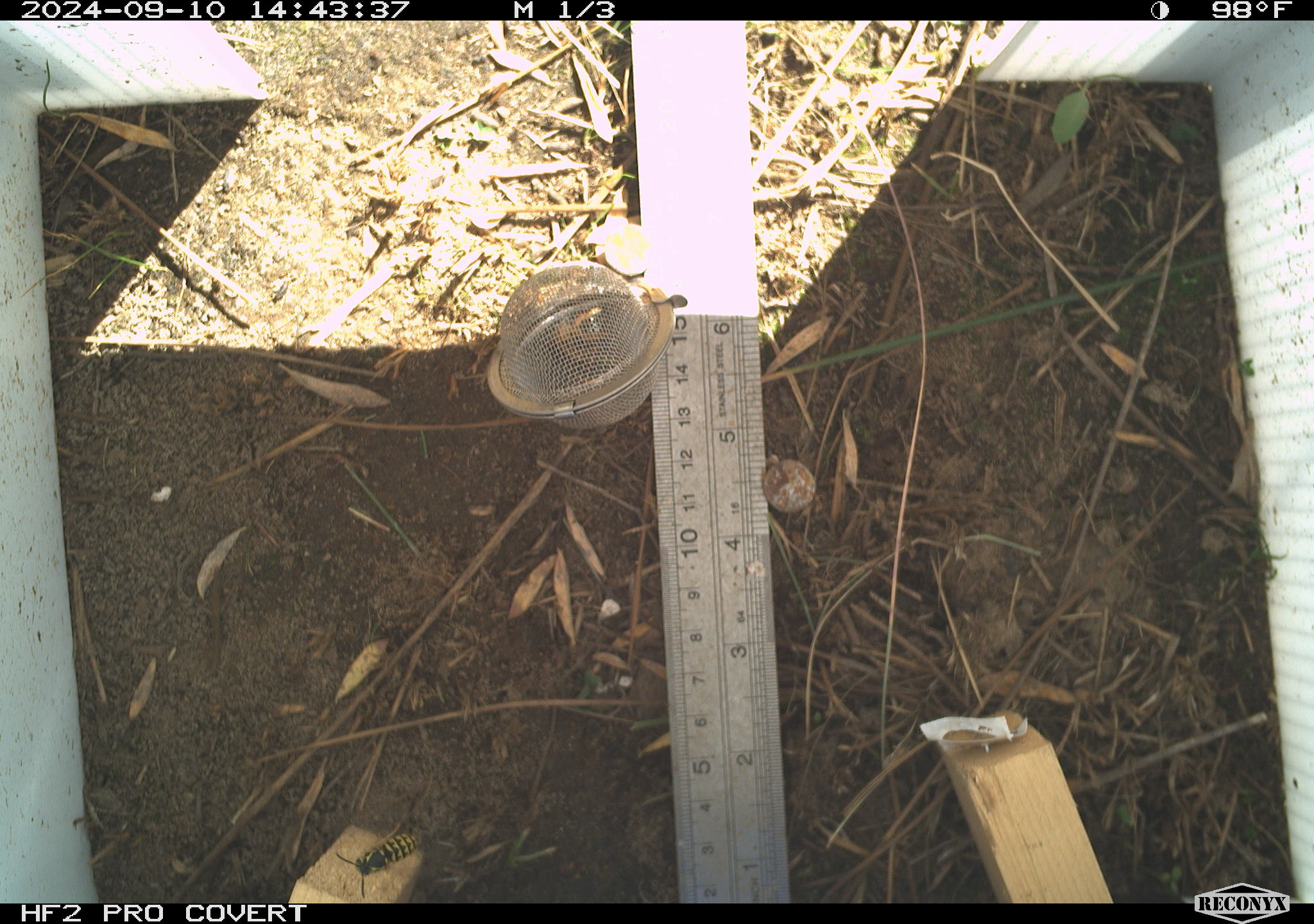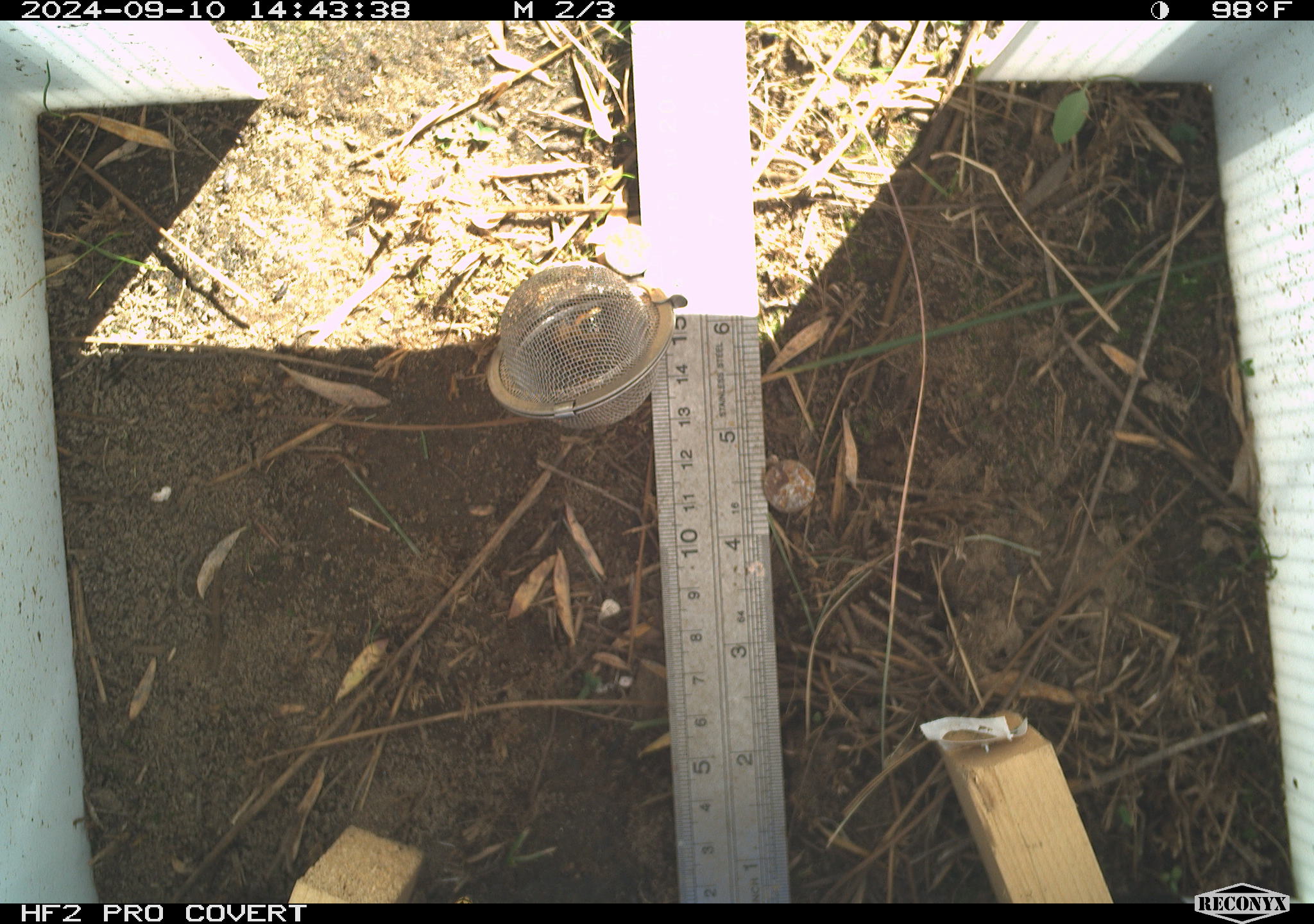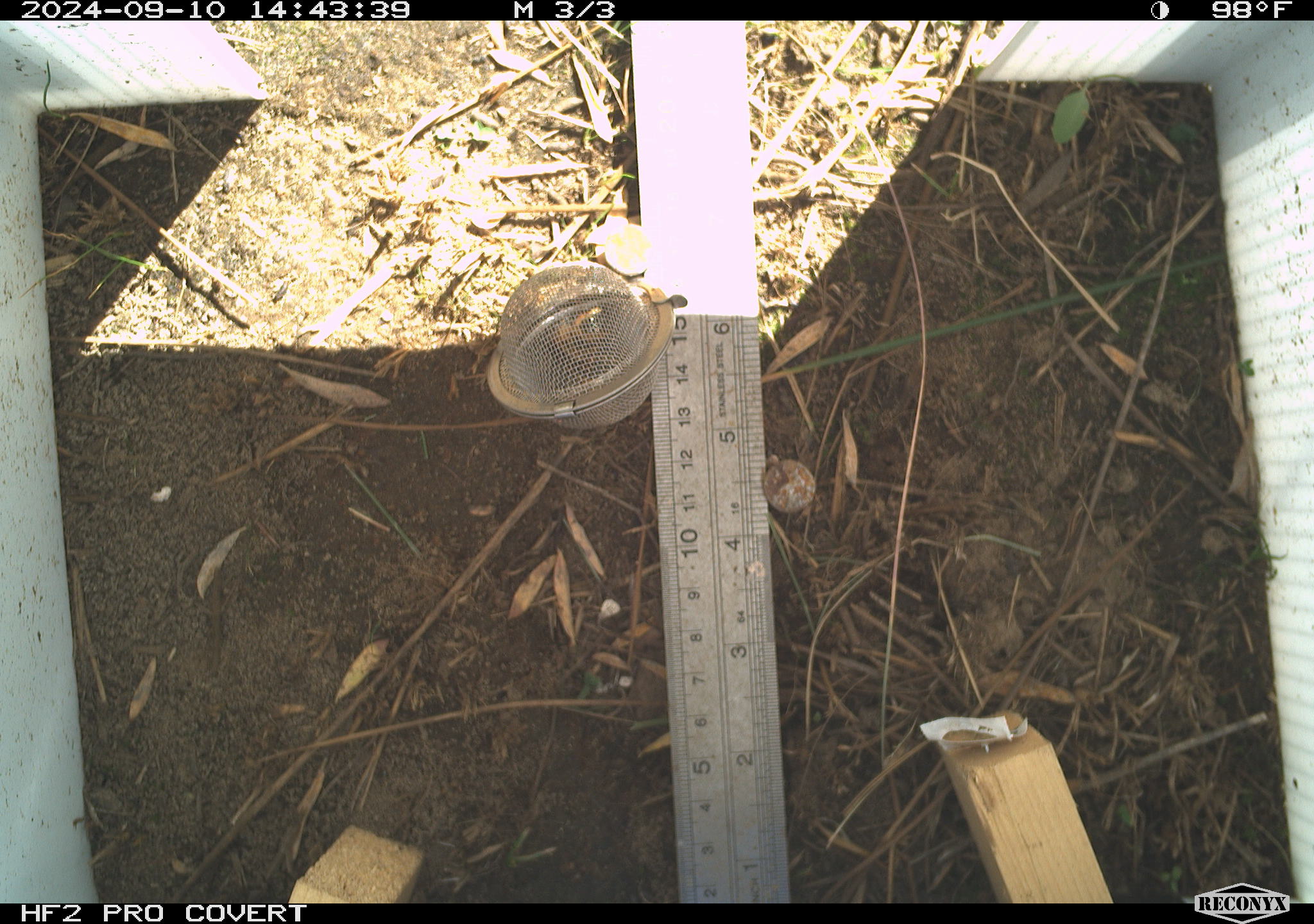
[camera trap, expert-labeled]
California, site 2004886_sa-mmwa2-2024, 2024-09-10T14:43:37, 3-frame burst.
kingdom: Animalia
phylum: Arthropoda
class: Insecta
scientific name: Insecta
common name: insect